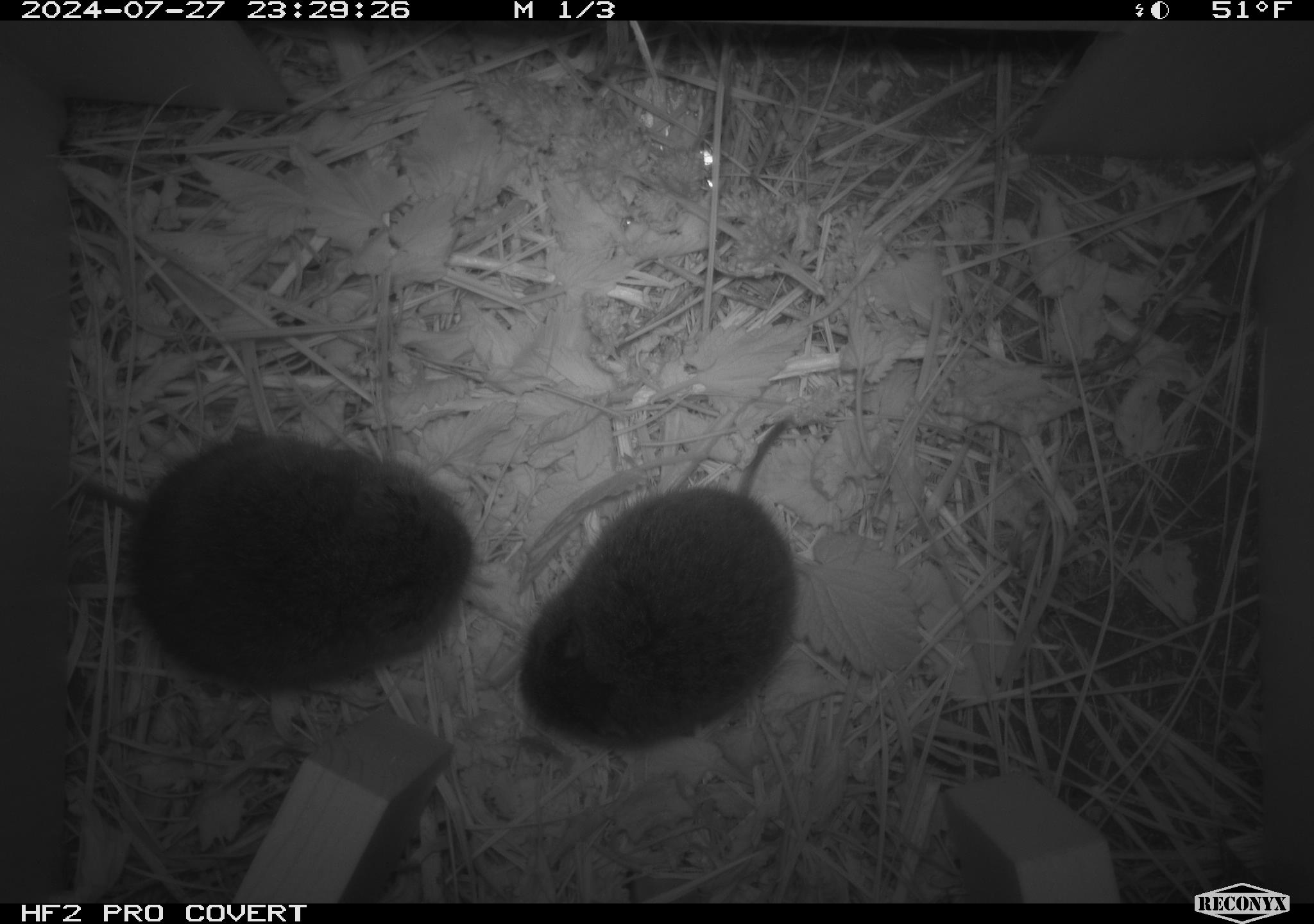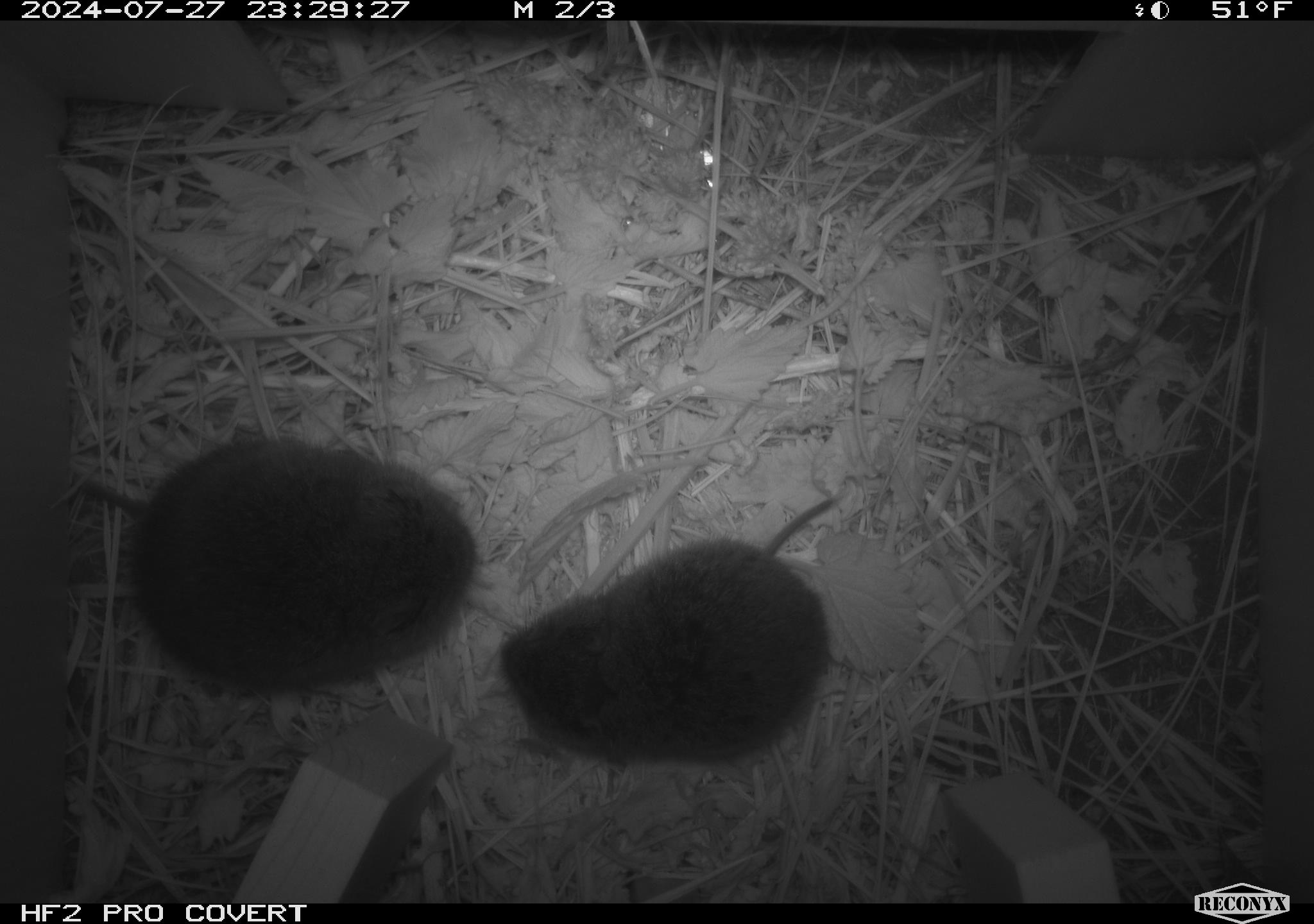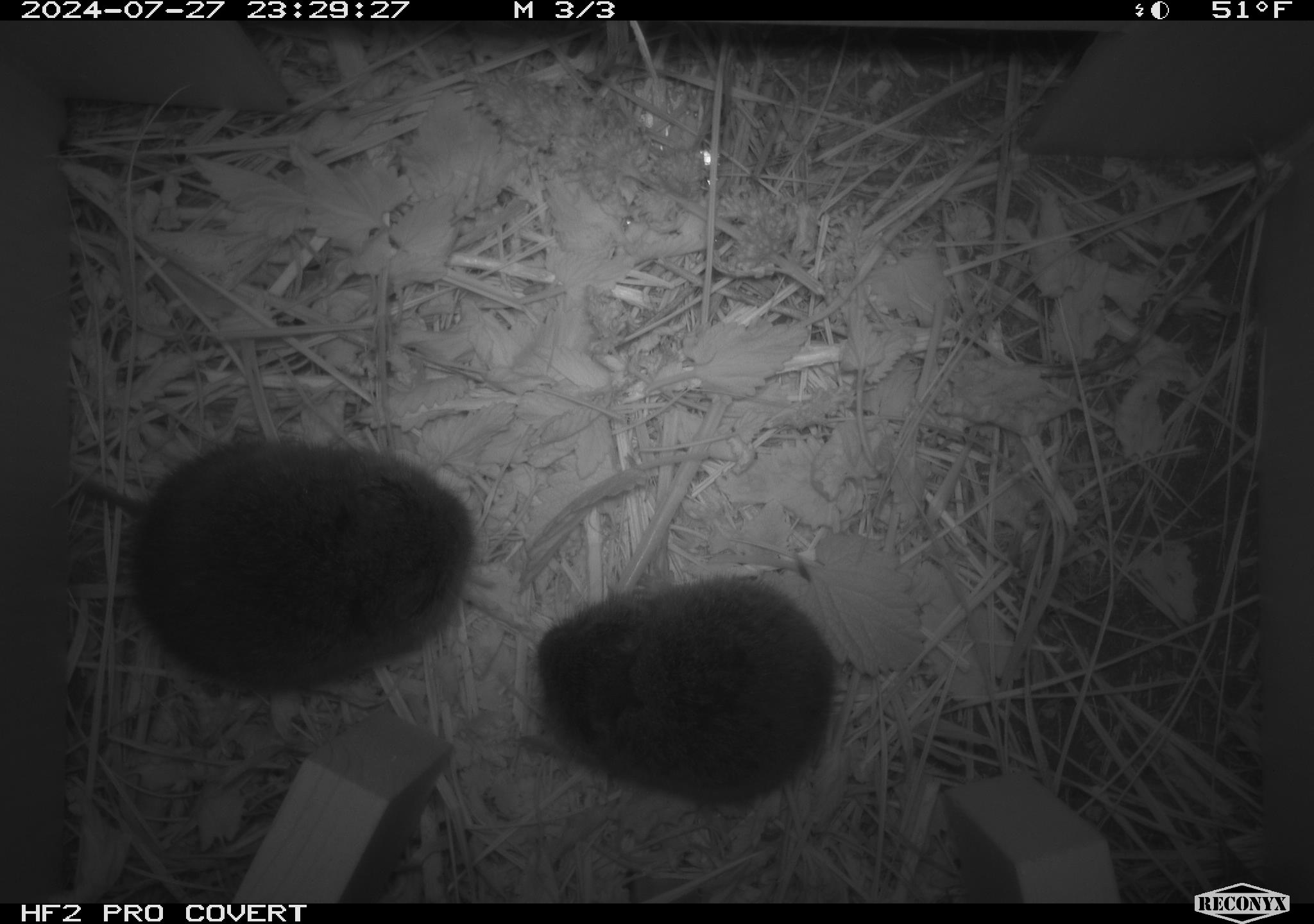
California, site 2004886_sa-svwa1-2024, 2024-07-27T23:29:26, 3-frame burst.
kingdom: Animalia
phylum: Chordata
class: Mammalia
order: Rodentia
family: Cricetidae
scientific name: Arvicolinae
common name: voles, lemmings, and muskrats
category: arvicolinae subfamily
Arvicolinae subfamily (voles, lemmings, and muskrats) (Arvicolinae).